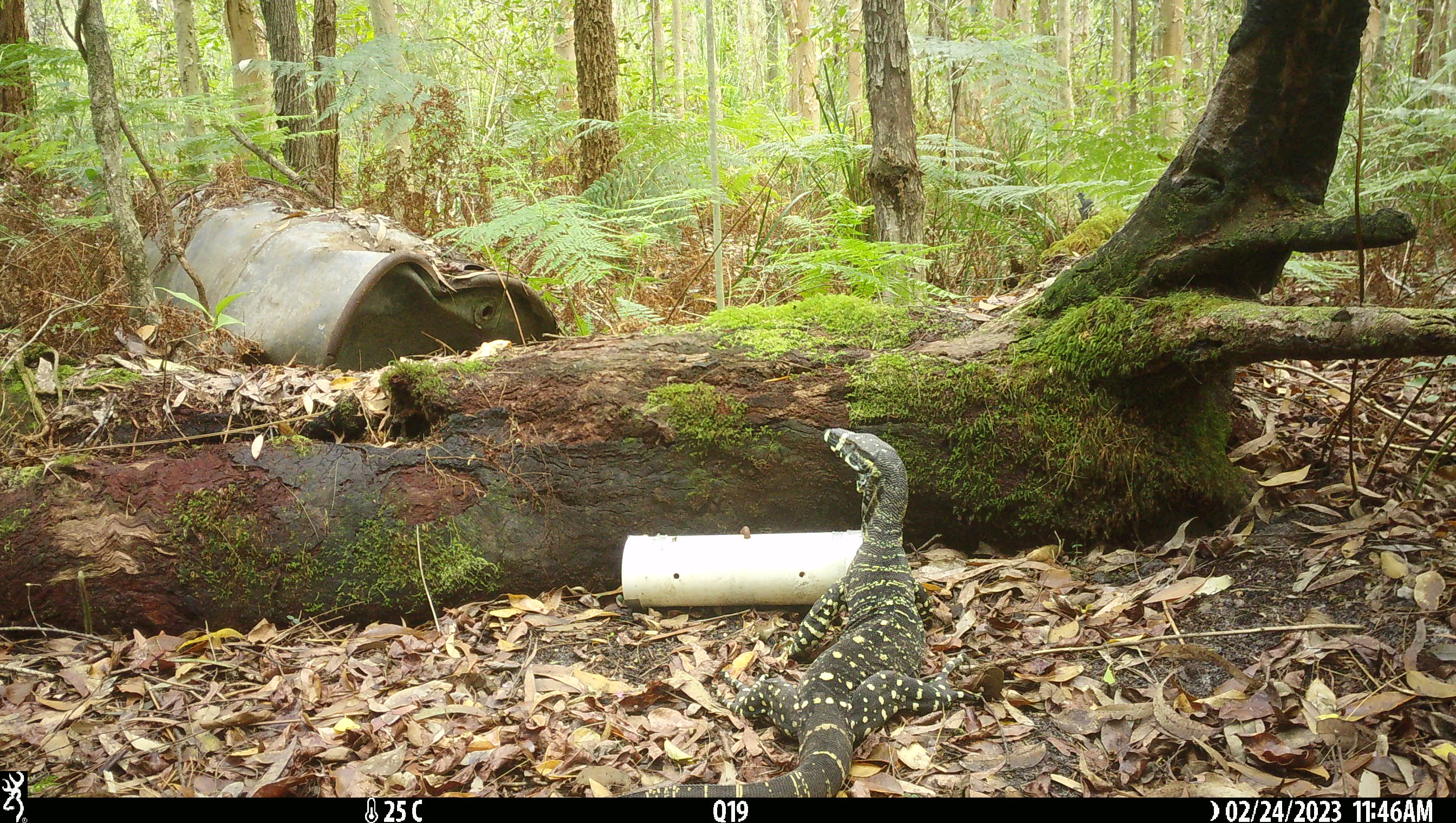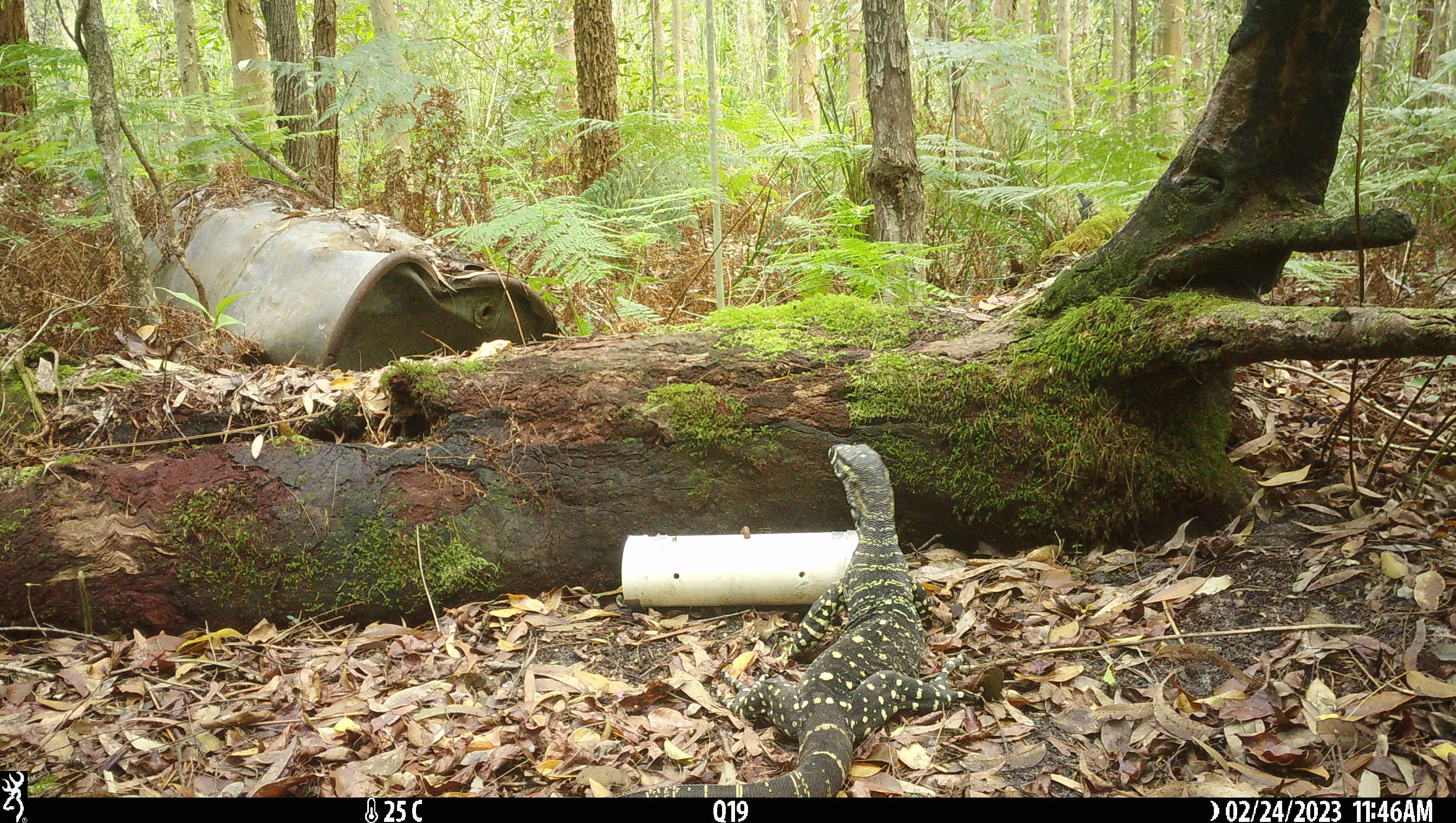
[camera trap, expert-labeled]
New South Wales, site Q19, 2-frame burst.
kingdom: Animalia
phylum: Chordata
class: Reptilia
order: Squamata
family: Varanidae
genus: Varanus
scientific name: Varanus varius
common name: lace monitor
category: goanna